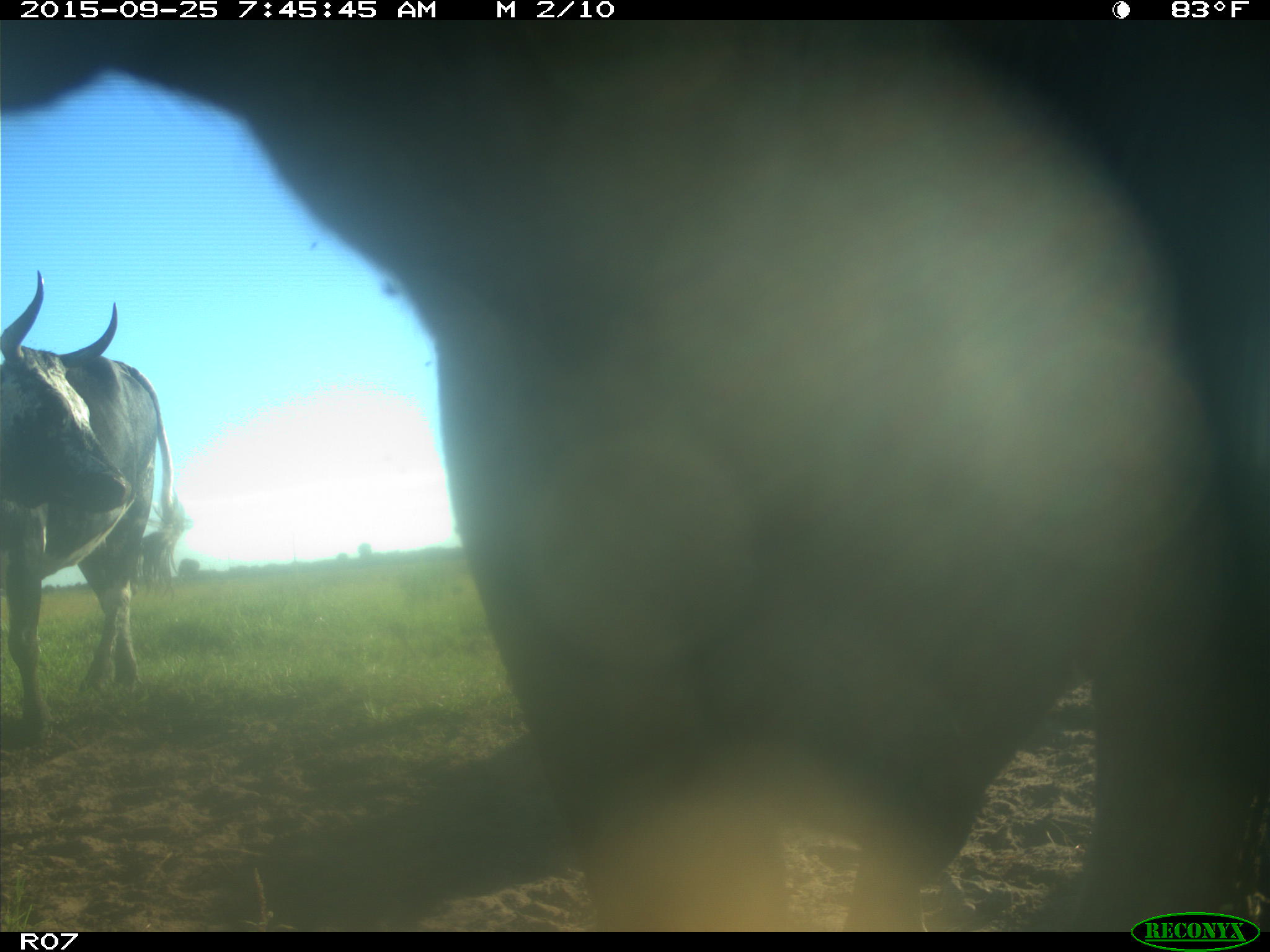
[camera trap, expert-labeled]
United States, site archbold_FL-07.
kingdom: Animalia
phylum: Chordata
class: Mammalia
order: Artiodactyla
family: Bovidae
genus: Bos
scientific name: Bos taurus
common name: domestic cow